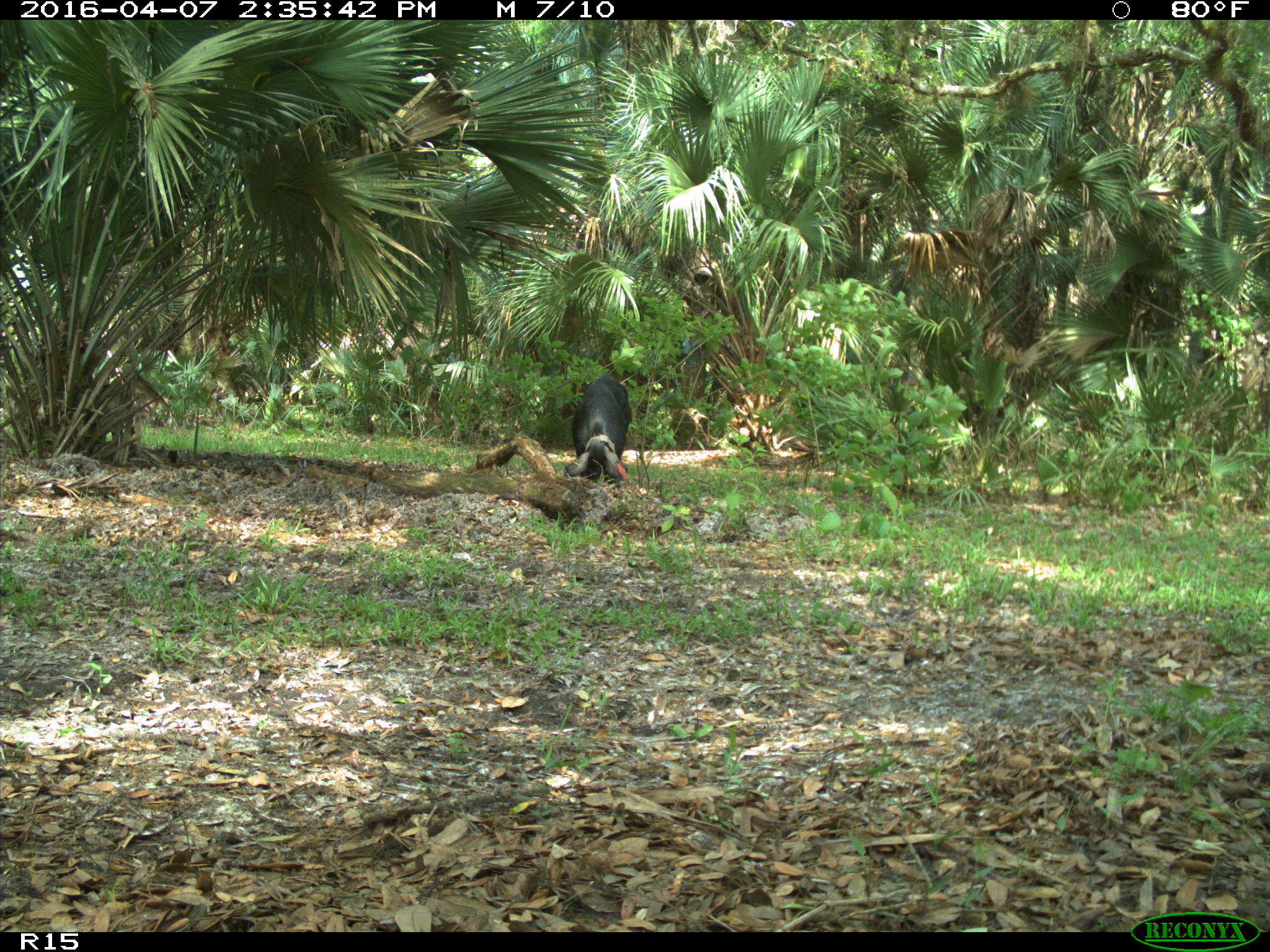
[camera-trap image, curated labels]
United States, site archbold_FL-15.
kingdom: Animalia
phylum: Chordata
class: Mammalia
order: Artiodactyla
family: Suidae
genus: Sus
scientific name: Sus scrofa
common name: wild boar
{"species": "Sus scrofa (wild boar)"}